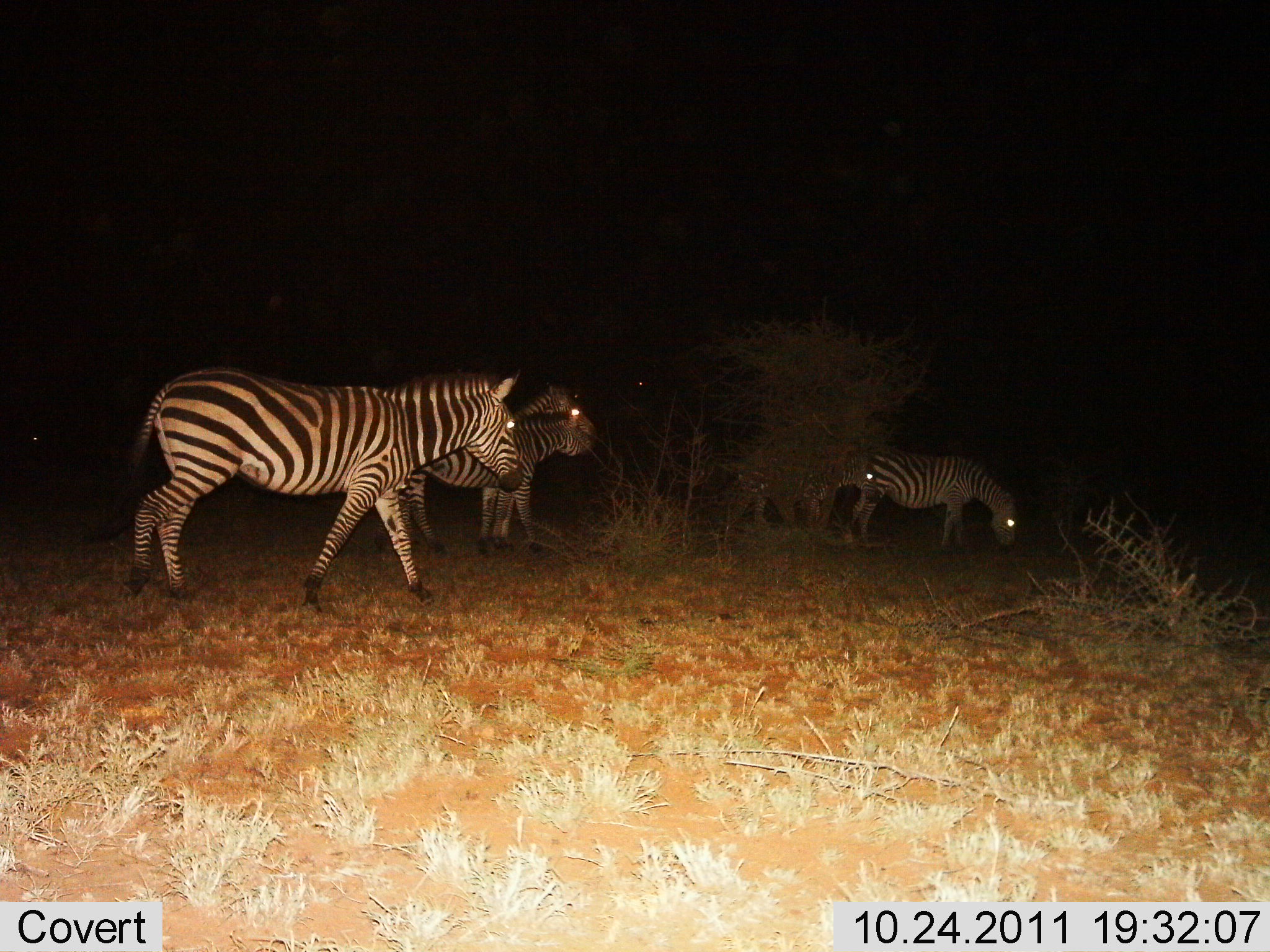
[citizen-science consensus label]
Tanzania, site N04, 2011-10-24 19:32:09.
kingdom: Animalia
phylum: Chordata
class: Mammalia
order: Perissodactyla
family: Equidae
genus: Equus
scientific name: Equus quagga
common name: plains zebra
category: zebra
Zebra (plains zebra) (Equus quagga), count 4. Behavior (volunteer vote fractions): standing 33%, resting 0%, moving 67%, interacting 0%. Young present (vote fraction): 33%. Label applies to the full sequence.